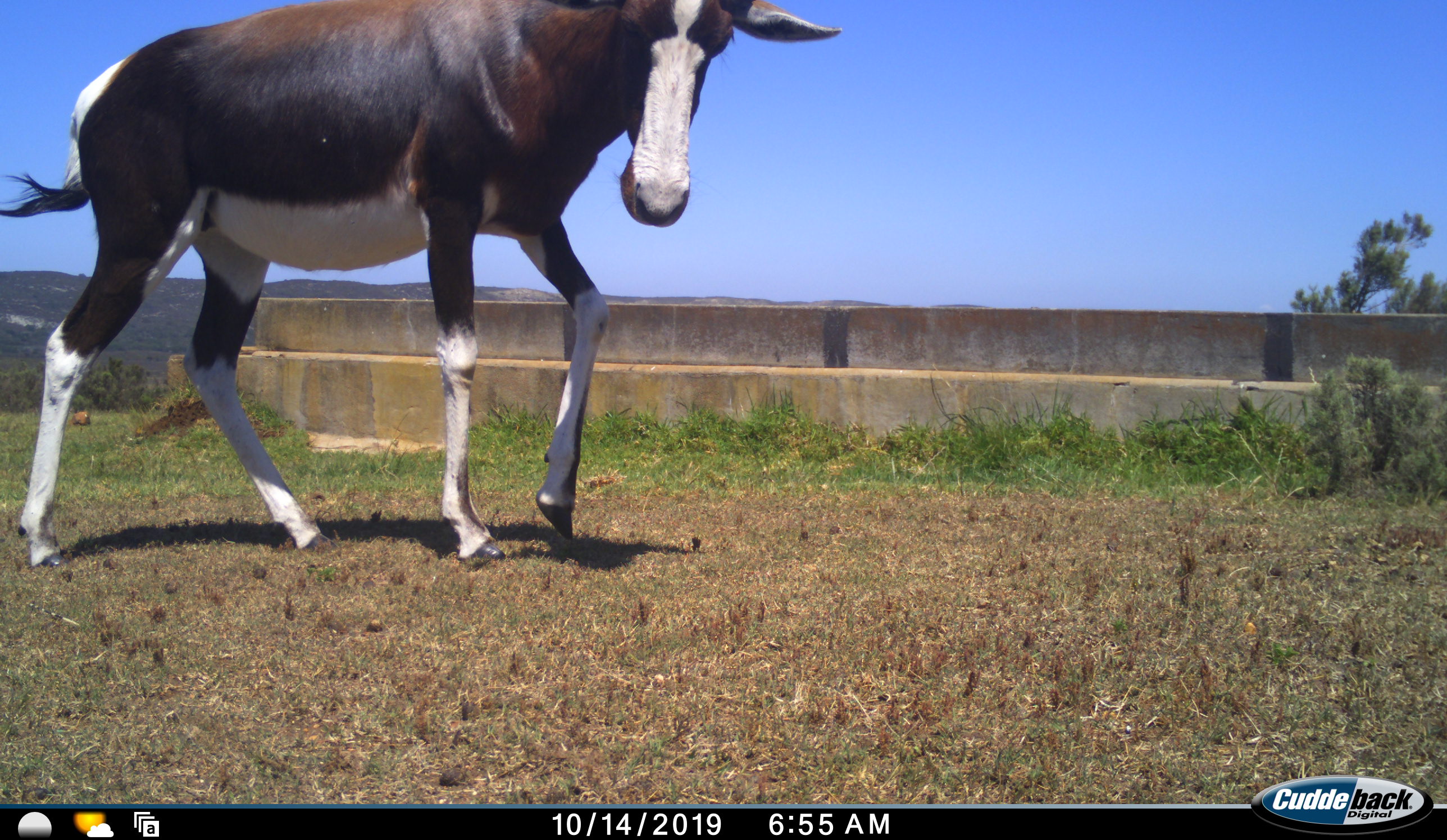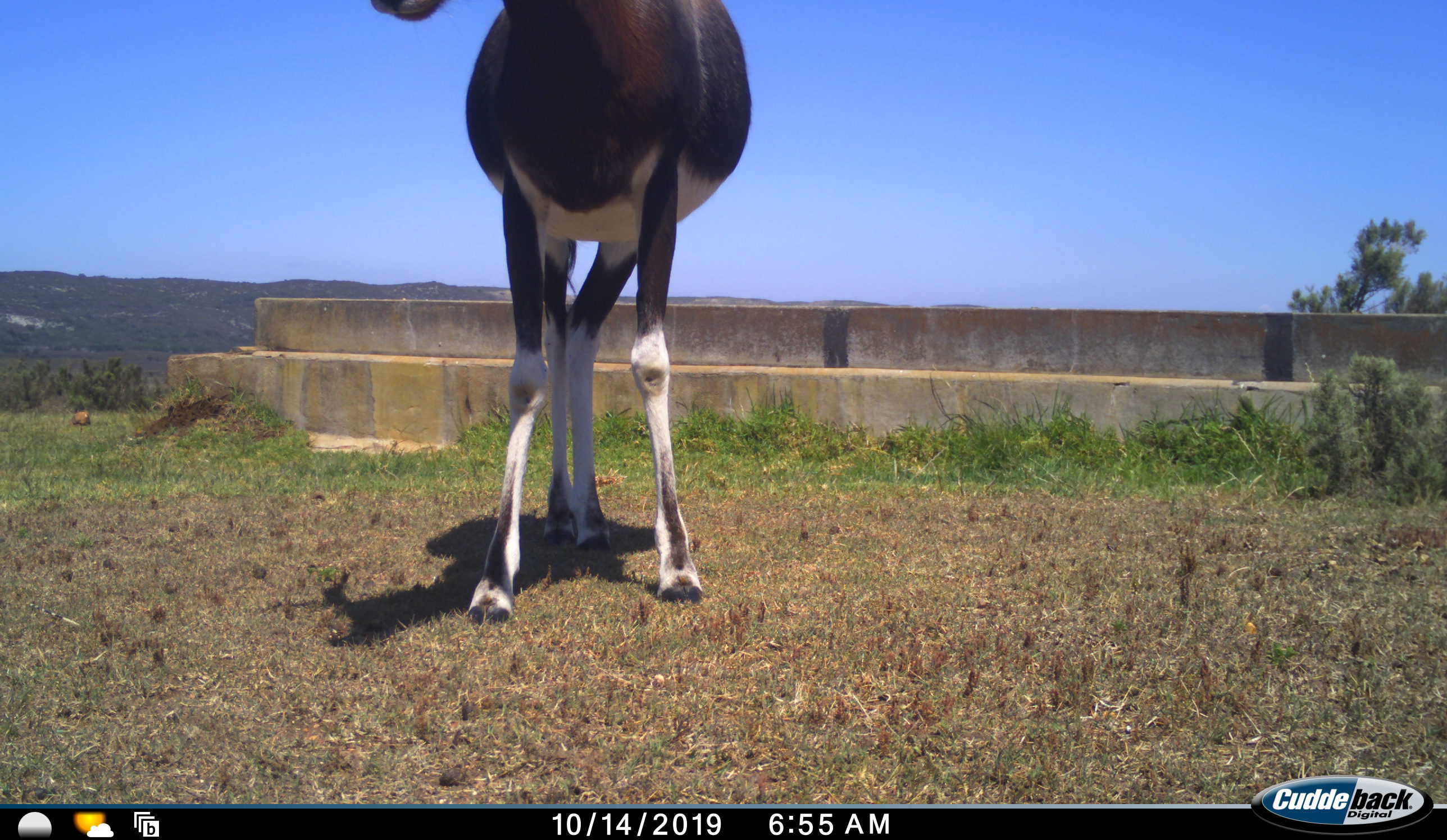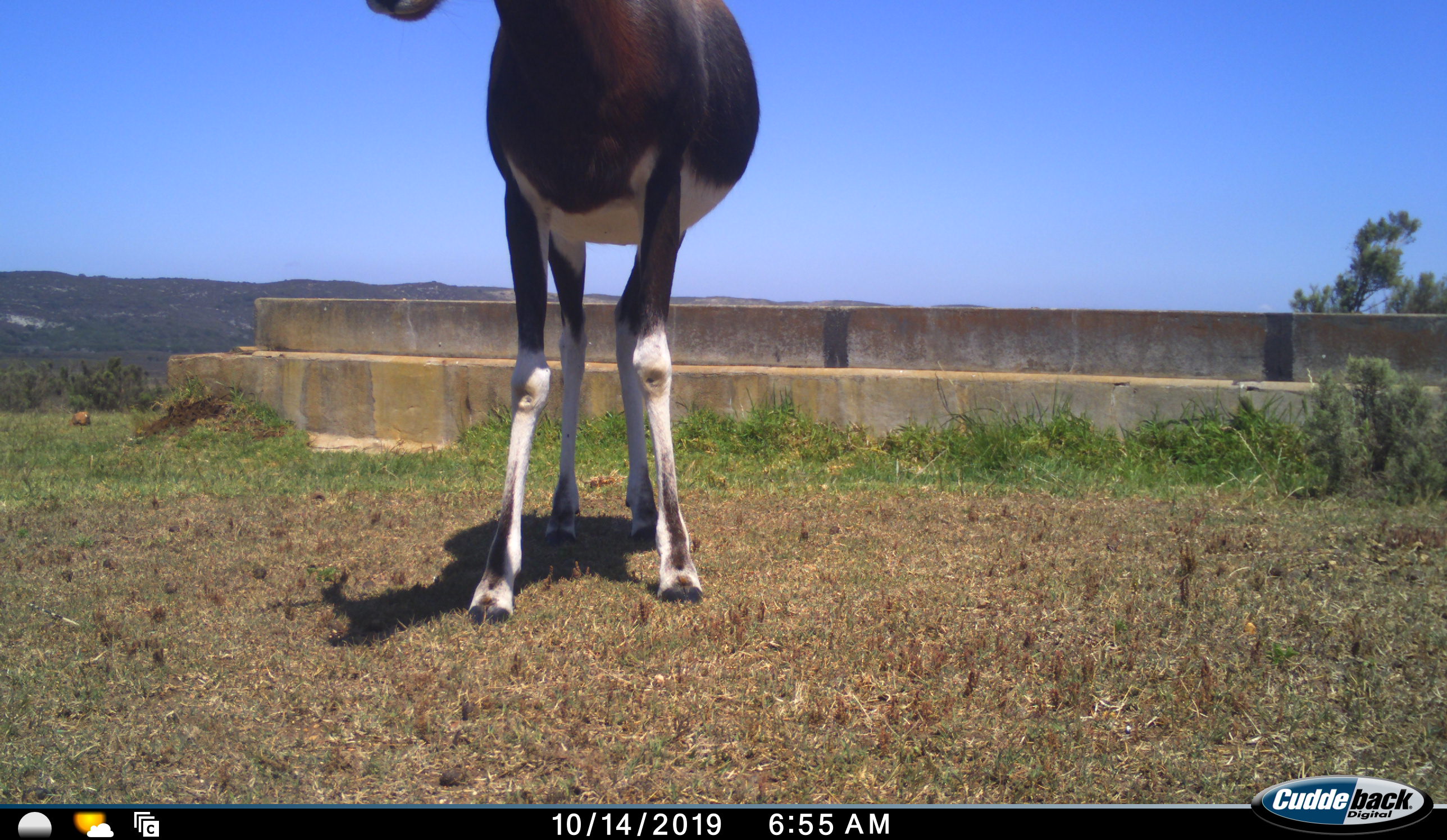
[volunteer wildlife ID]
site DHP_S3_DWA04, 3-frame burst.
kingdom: Animalia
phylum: Chordata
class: Mammalia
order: Artiodactyla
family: Bovidae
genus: Damaliscus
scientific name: Damaliscus pygargus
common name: bontebok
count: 1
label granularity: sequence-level